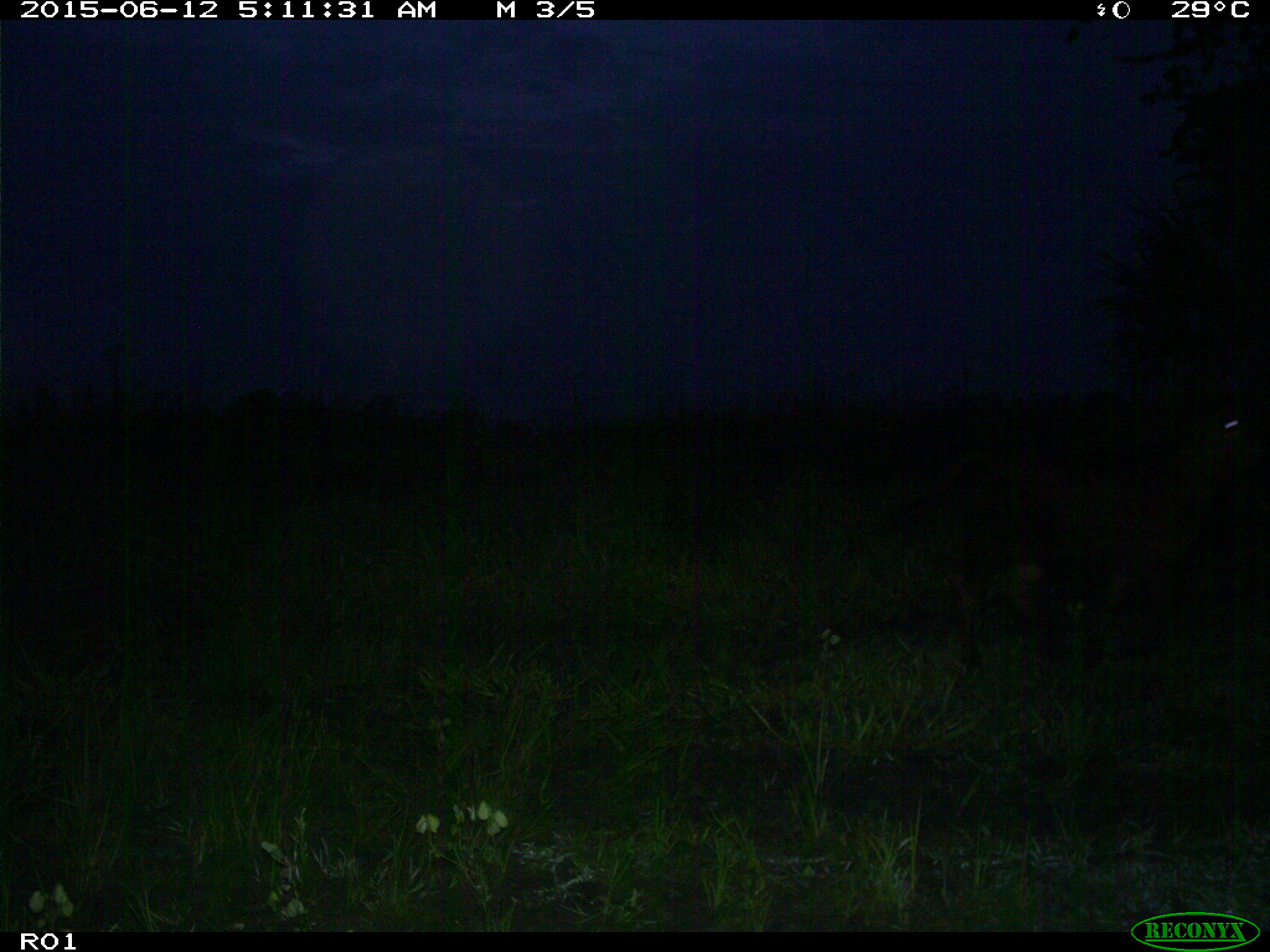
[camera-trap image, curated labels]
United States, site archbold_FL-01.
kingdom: Animalia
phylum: Chordata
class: Mammalia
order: Artiodactyla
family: Bovidae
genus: Bos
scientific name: Bos taurus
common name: domestic cow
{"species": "Bos taurus (domestic cow)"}